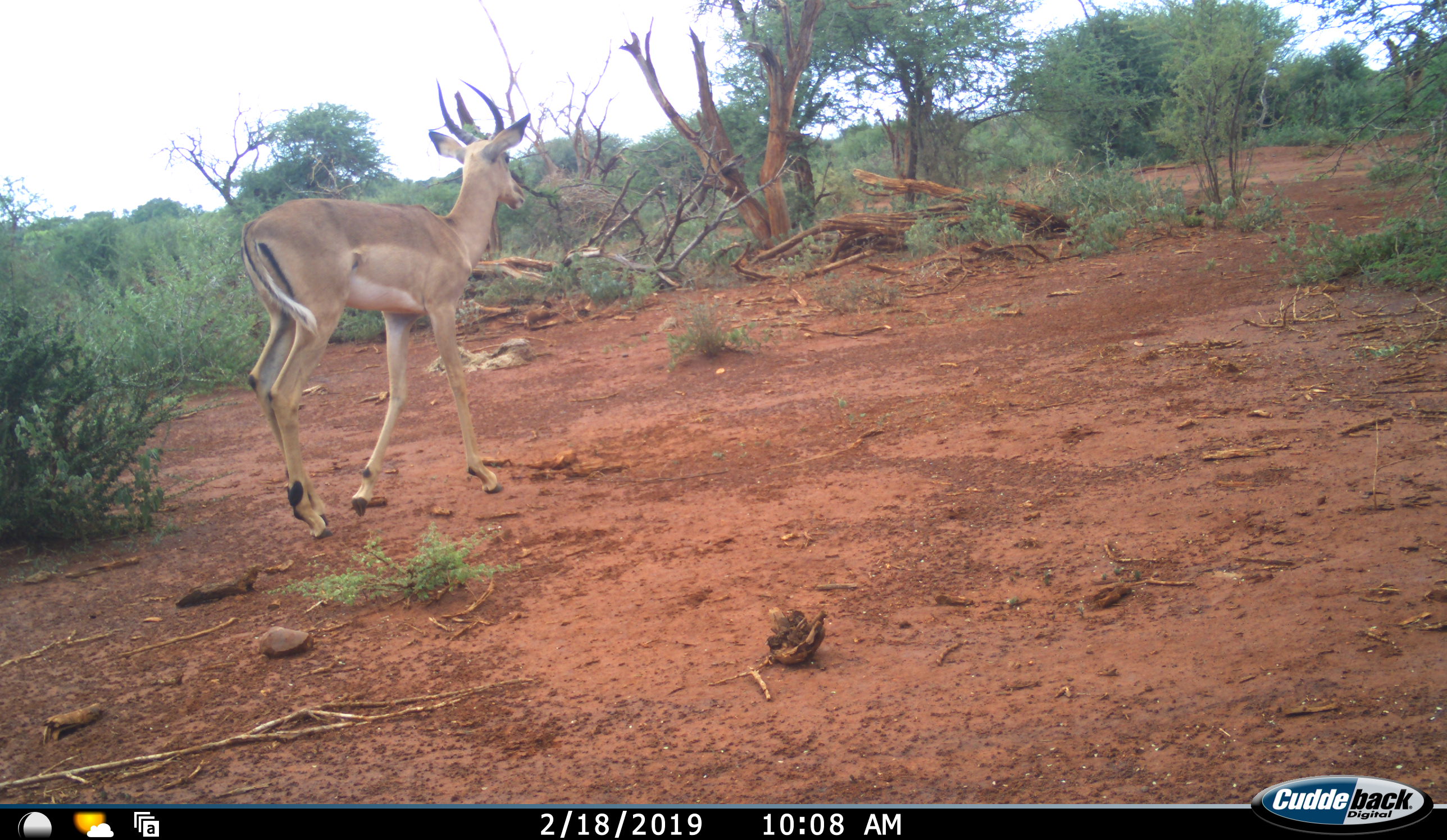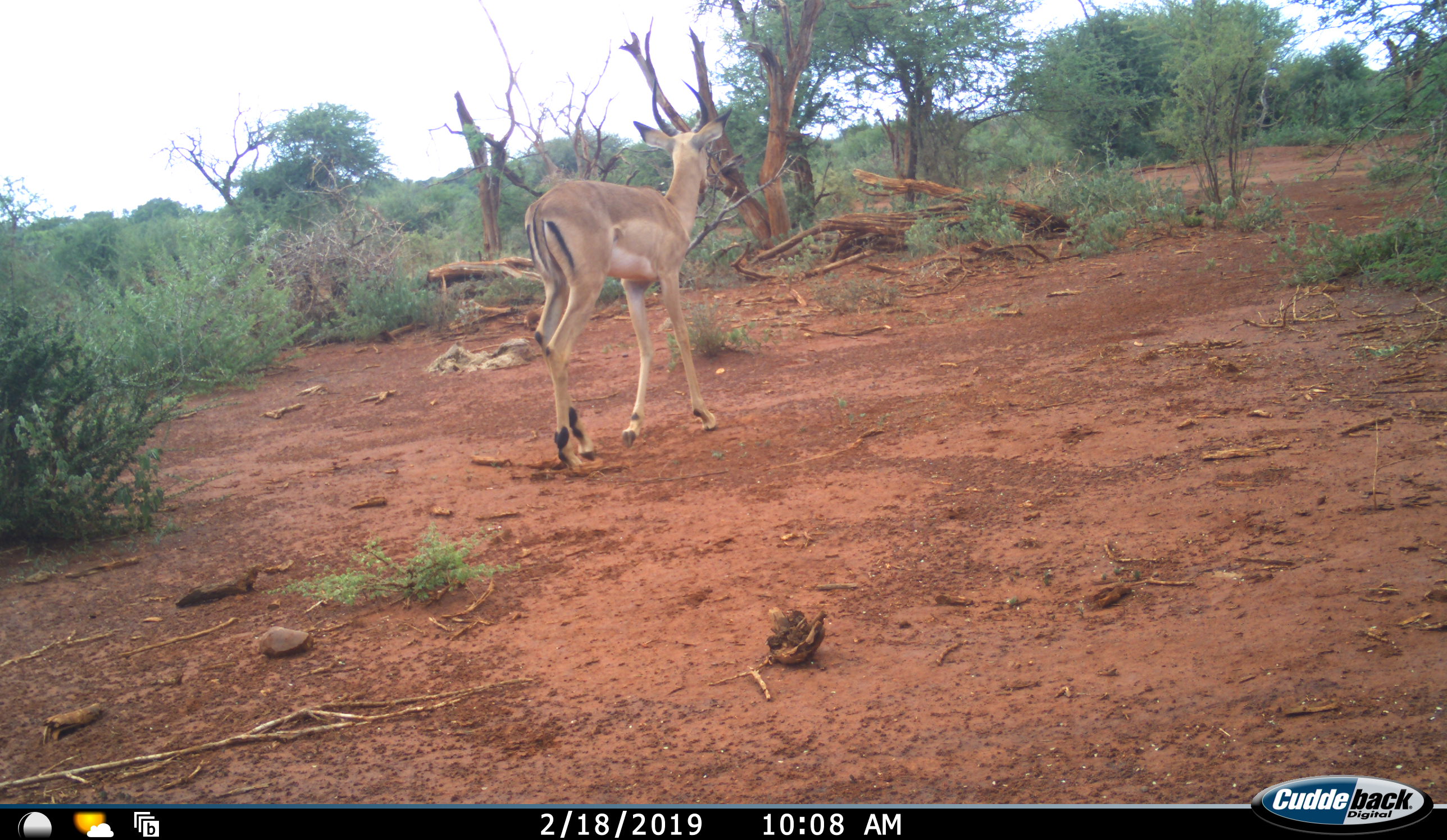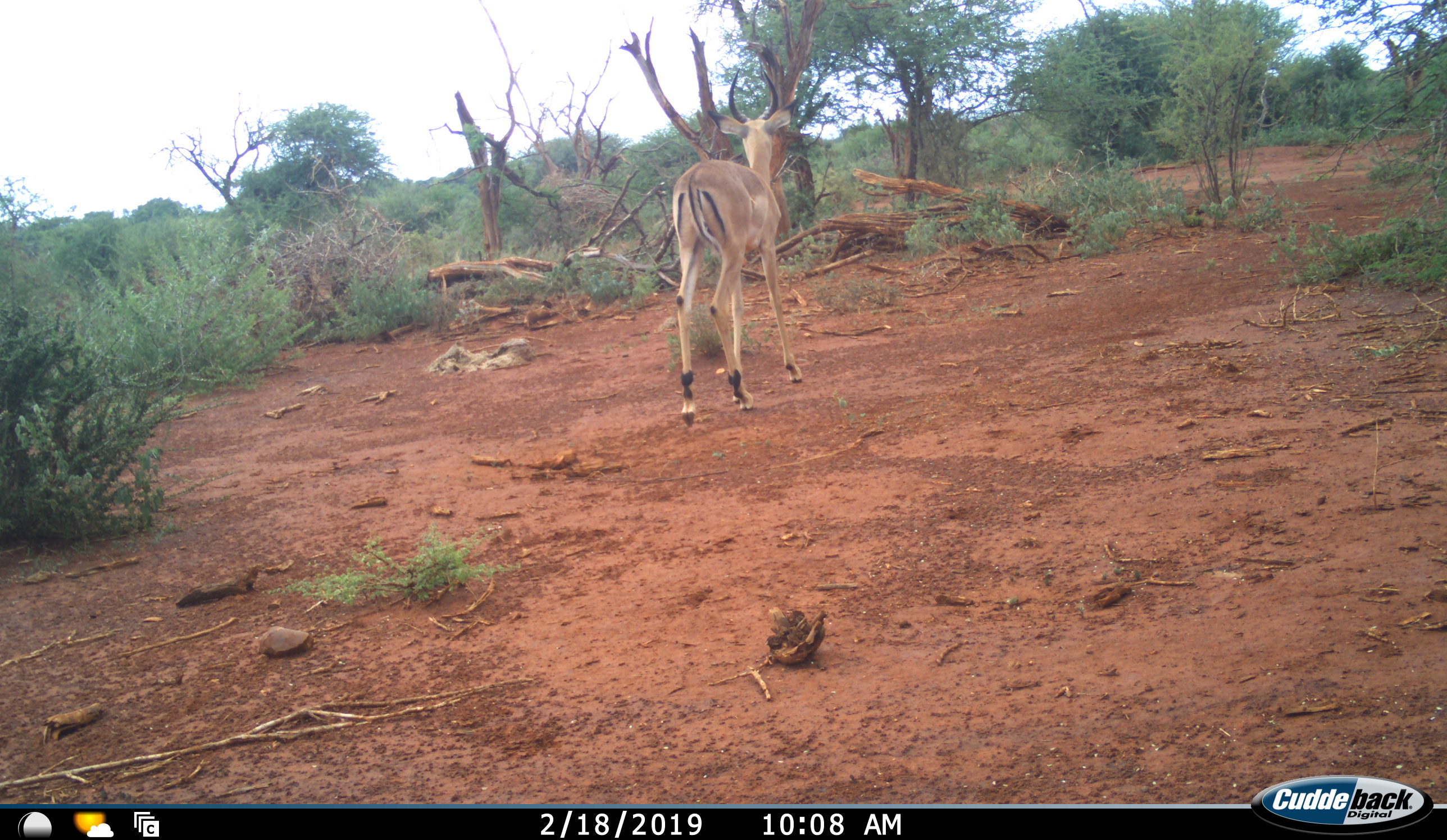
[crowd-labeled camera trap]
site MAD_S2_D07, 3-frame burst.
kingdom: Animalia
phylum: Chordata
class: Mammalia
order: Artiodactyla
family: Bovidae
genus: Aepyceros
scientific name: Aepyceros melampus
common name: impala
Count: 1.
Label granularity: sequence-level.